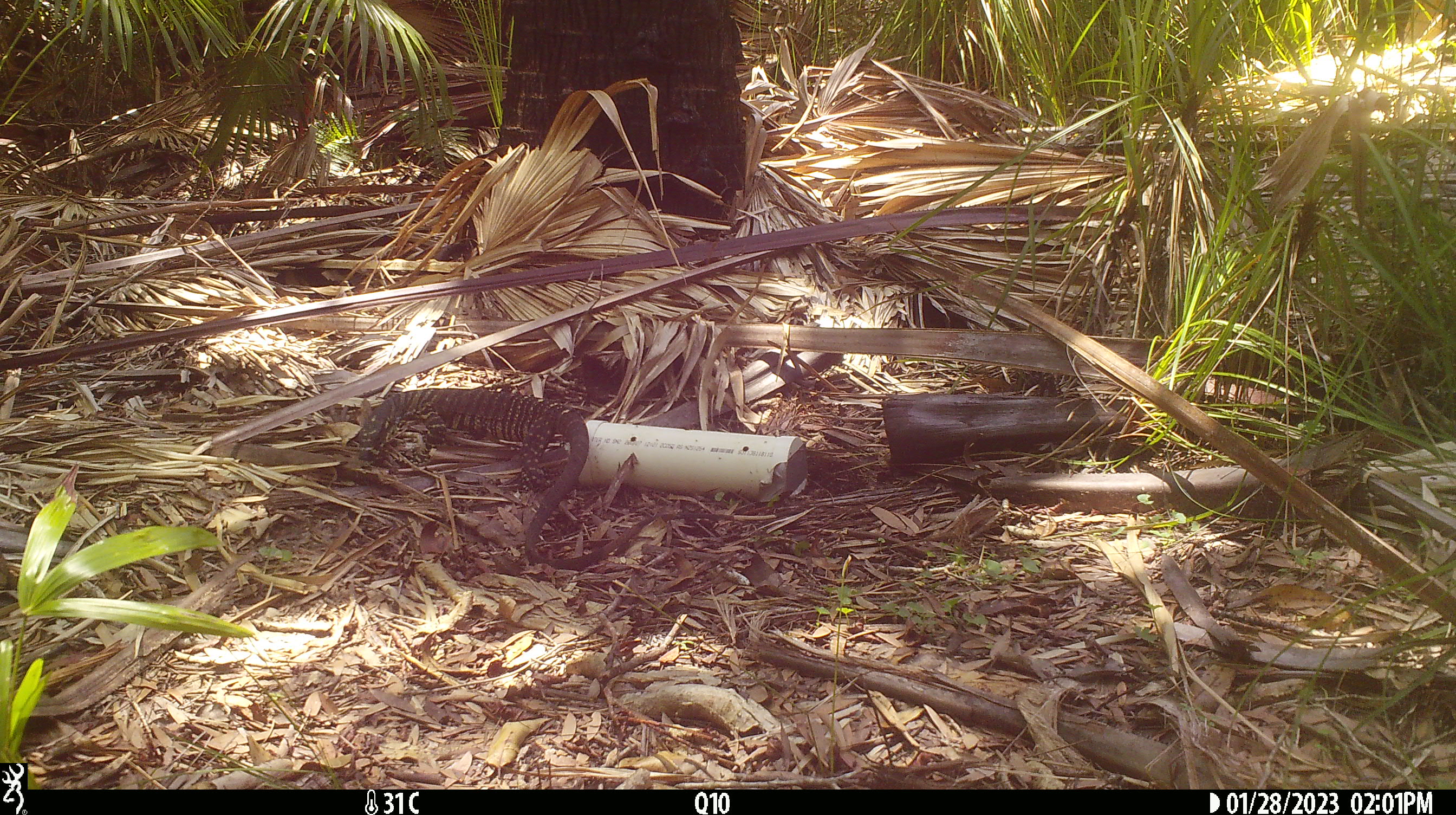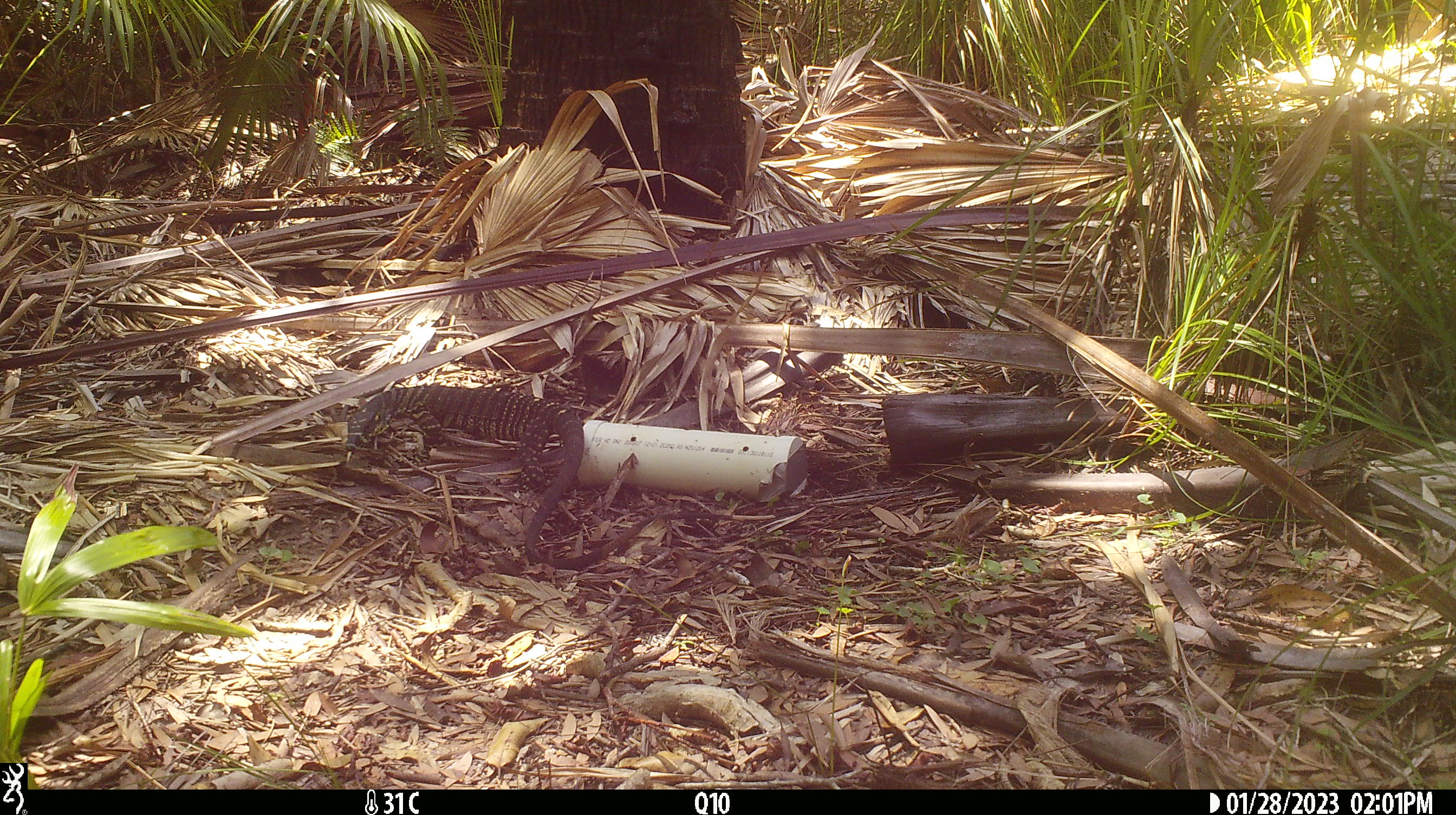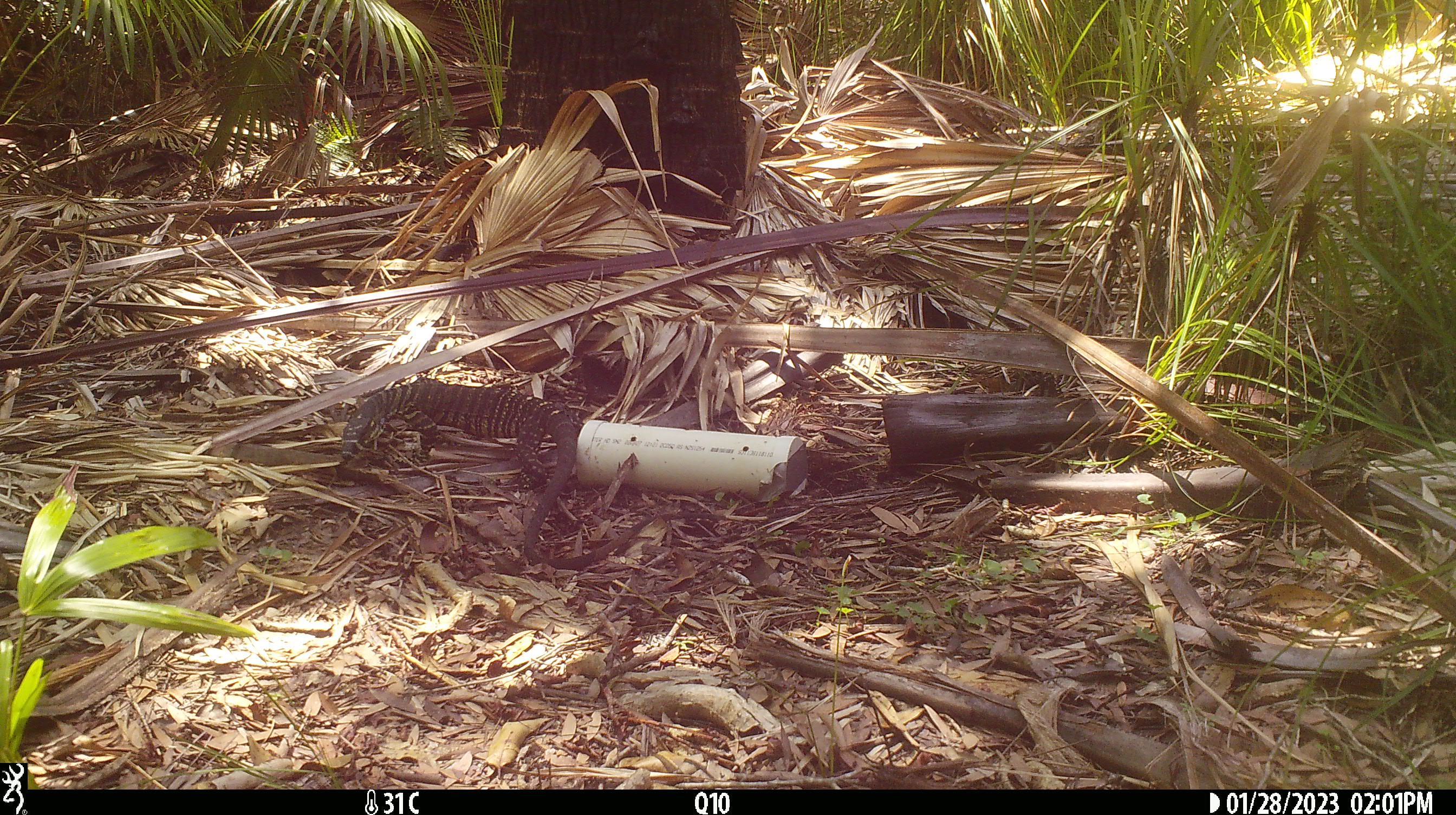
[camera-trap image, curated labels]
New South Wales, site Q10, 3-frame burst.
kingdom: Animalia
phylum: Chordata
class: Reptilia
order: Squamata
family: Varanidae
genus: Varanus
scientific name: Varanus varius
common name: lace monitor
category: goanna